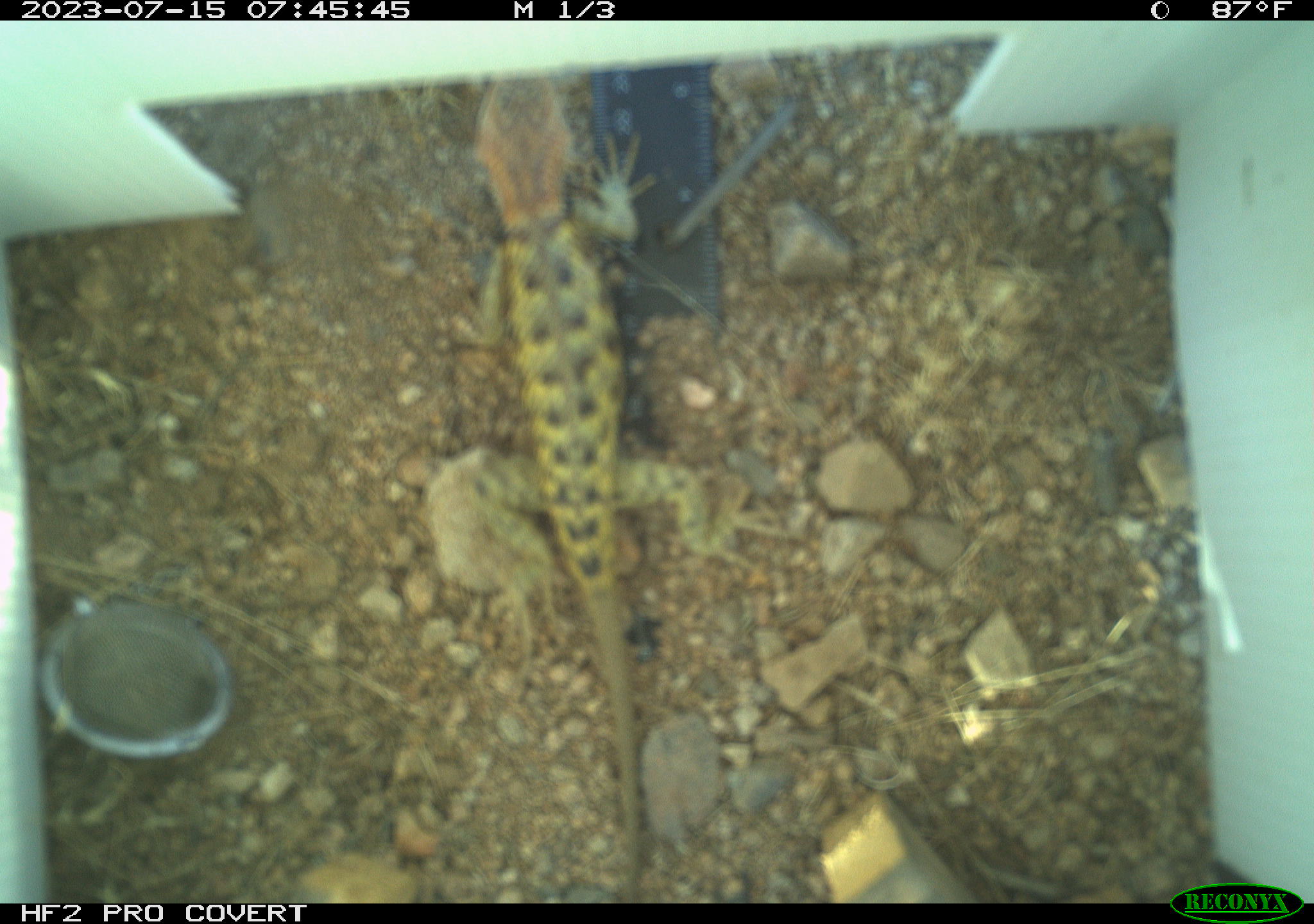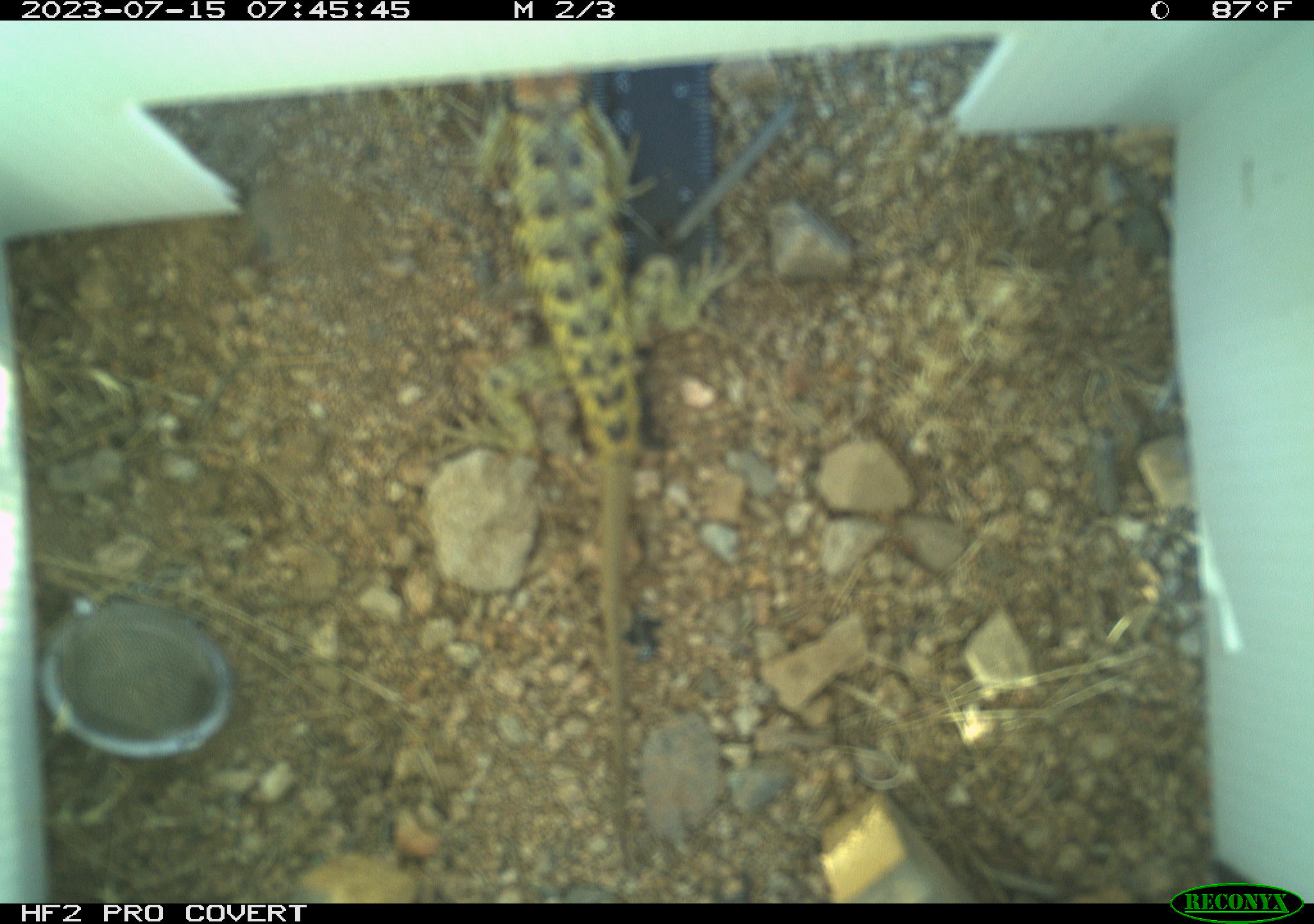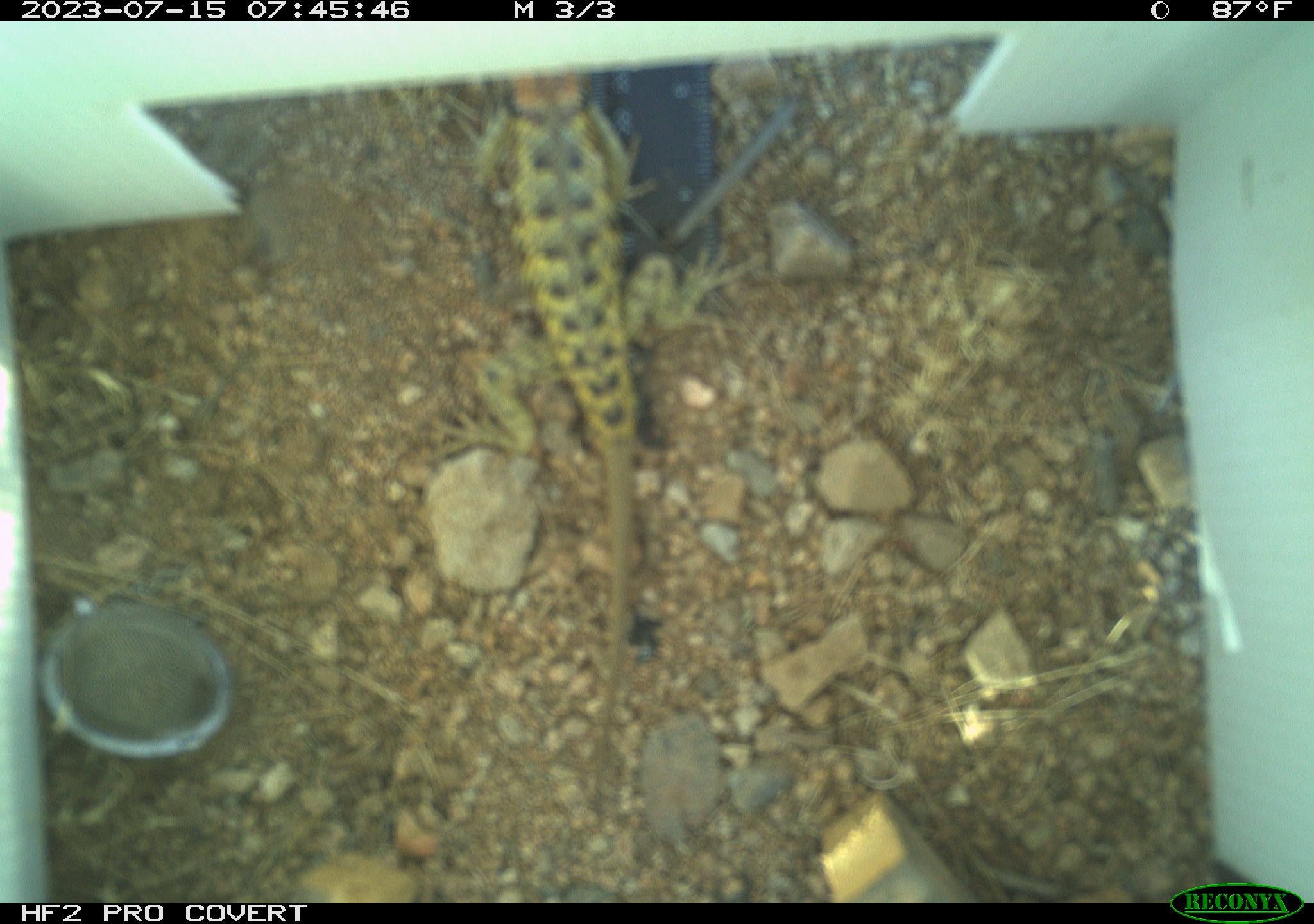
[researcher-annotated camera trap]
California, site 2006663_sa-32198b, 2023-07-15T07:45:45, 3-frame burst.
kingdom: Animalia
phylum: Chordata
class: Reptilia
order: Squamata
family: Phrynosomatidae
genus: Sceloporus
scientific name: Sceloporus uniformis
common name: yellow-backed spiny lizard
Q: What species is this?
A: Yellow-backed spiny lizard (Sceloporus uniformis).